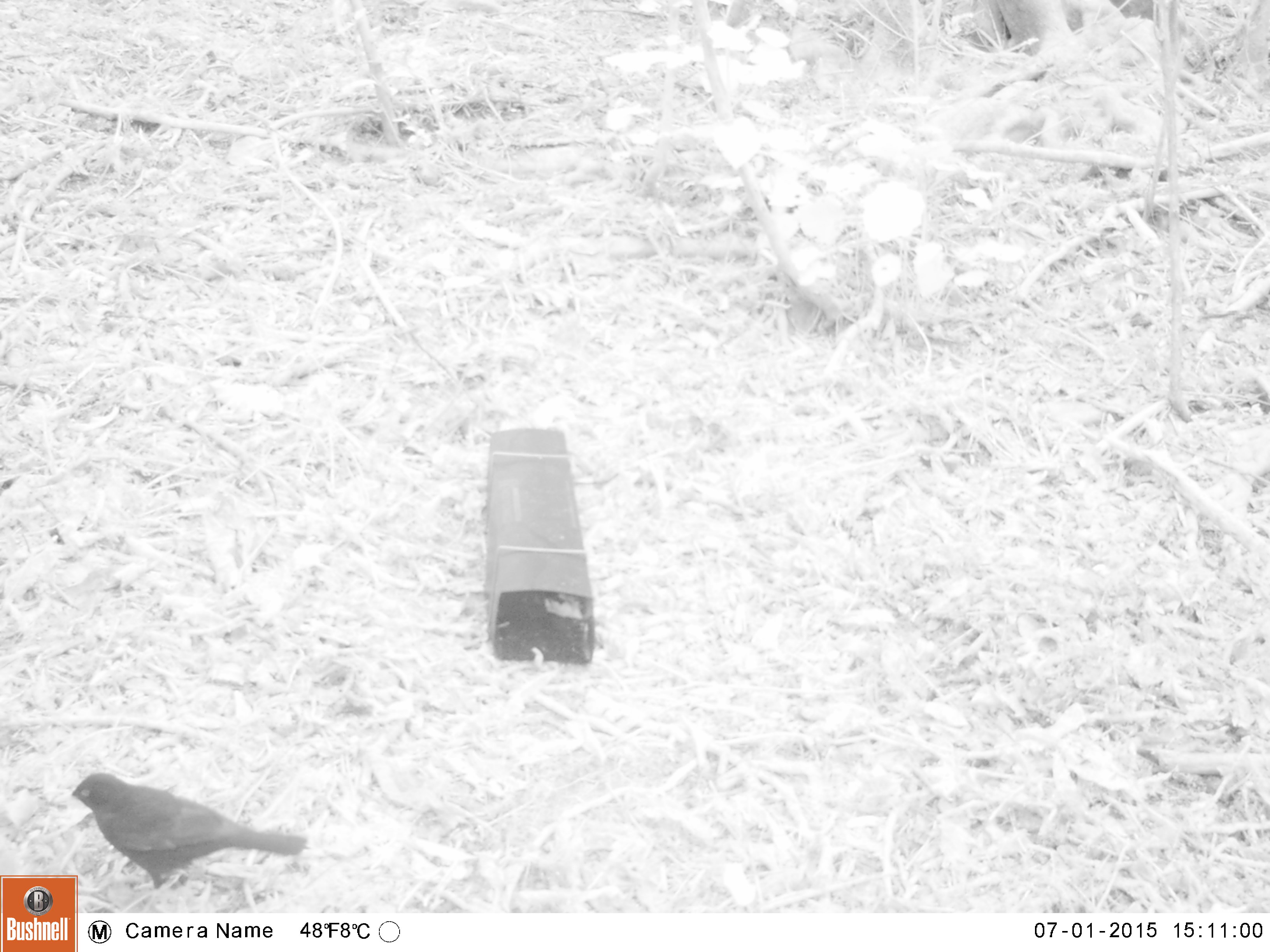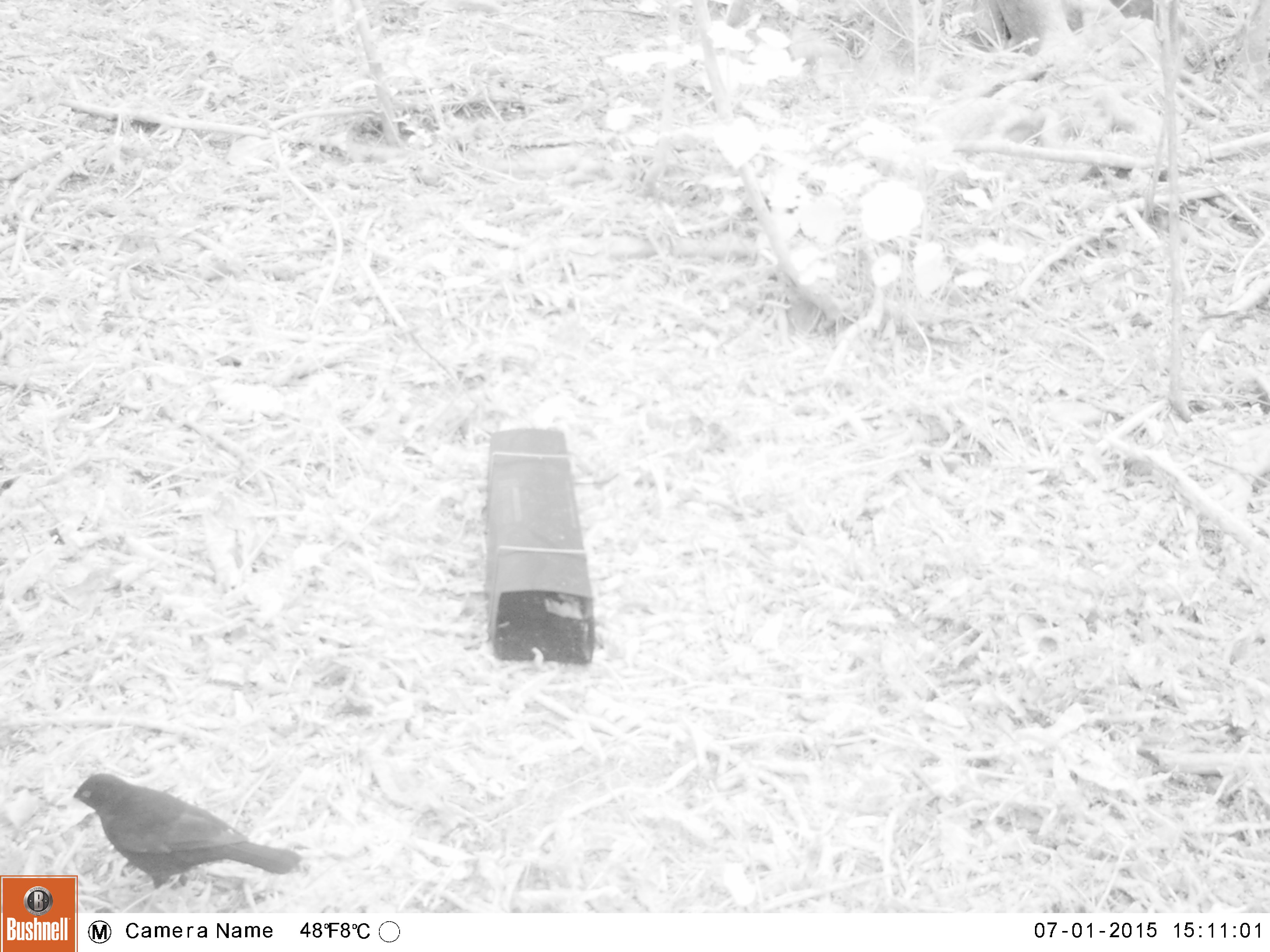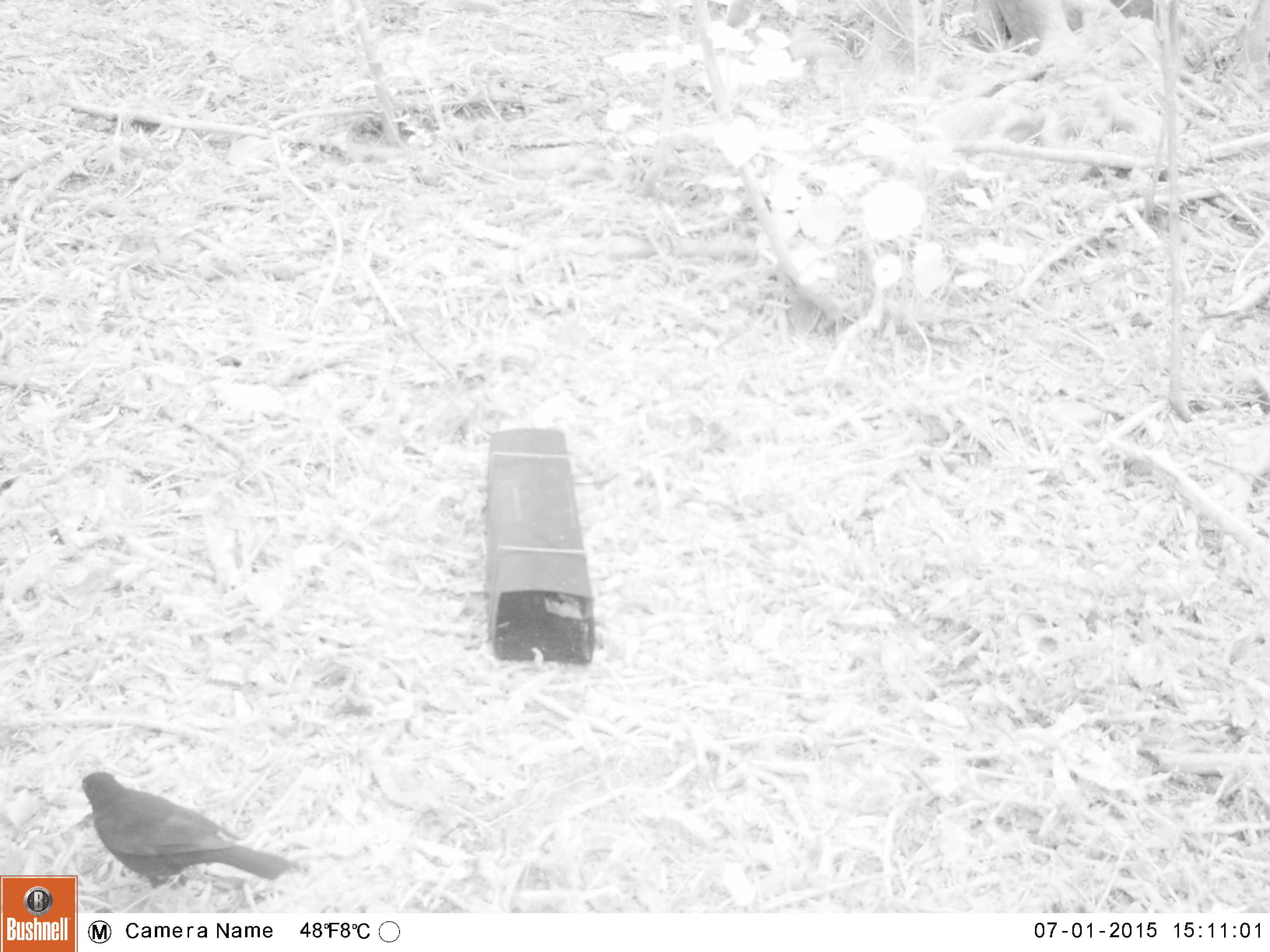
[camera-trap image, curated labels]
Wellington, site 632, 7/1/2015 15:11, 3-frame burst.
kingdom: Animalia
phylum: Chordata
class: Aves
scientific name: Aves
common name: bird